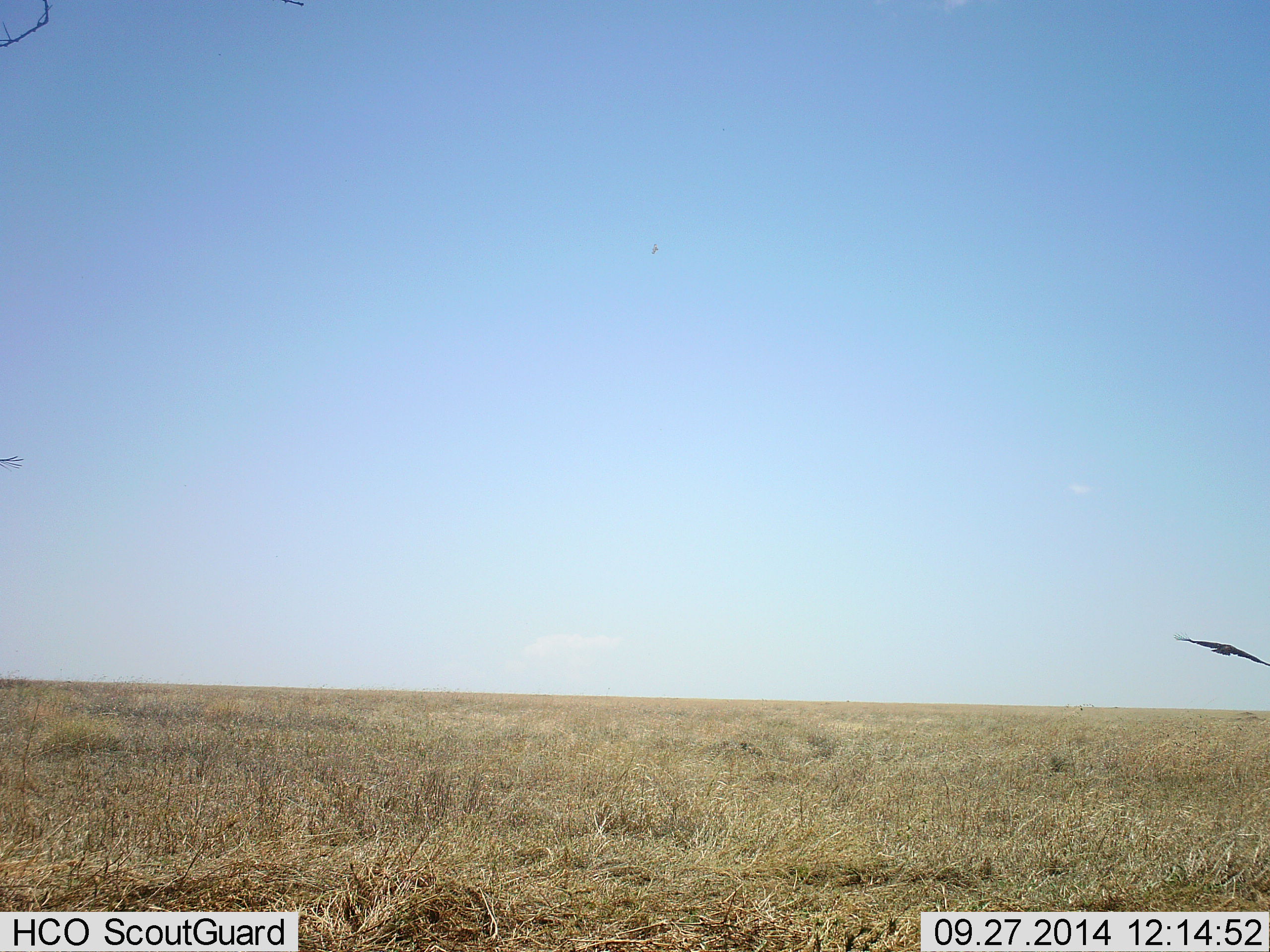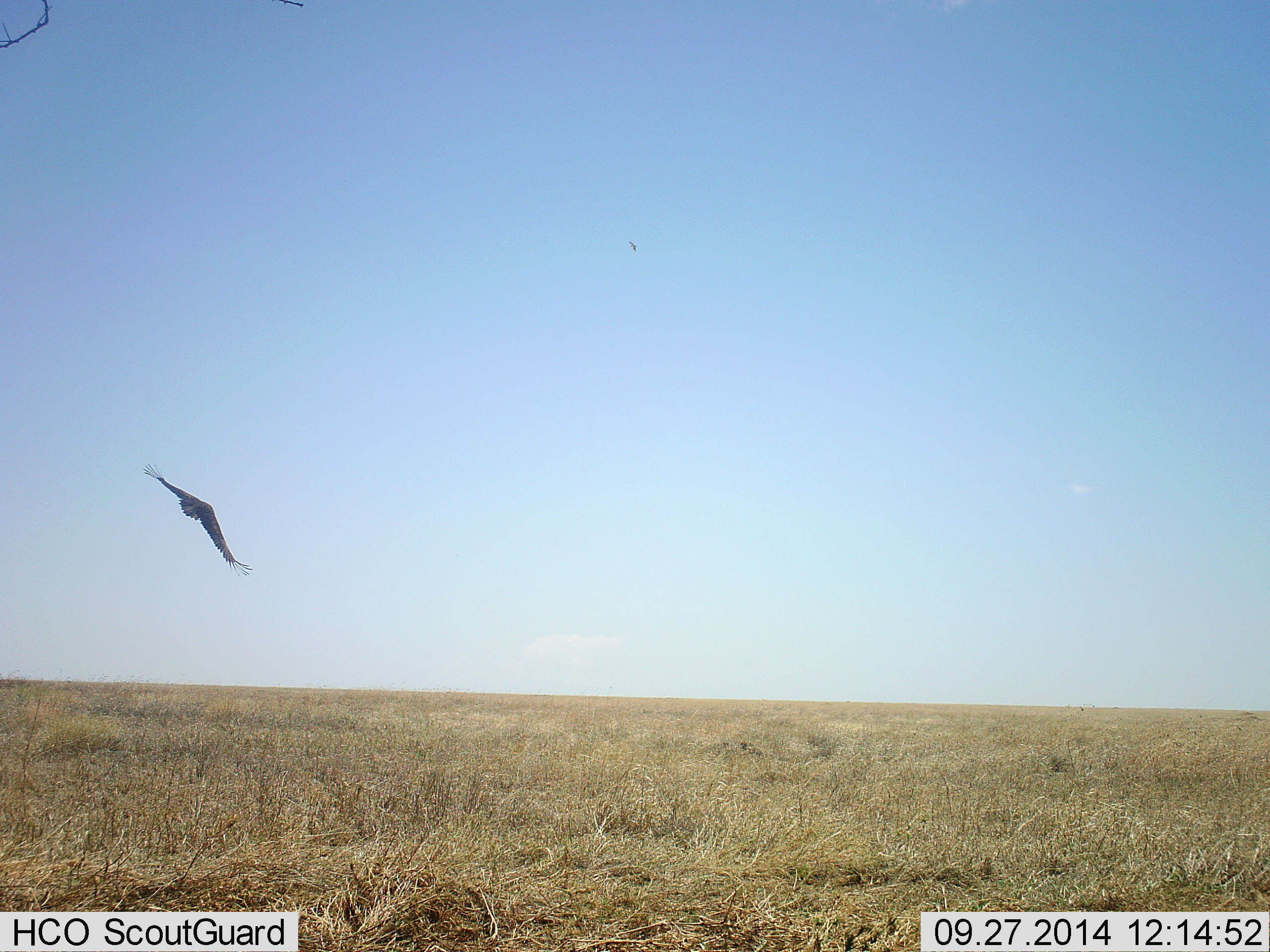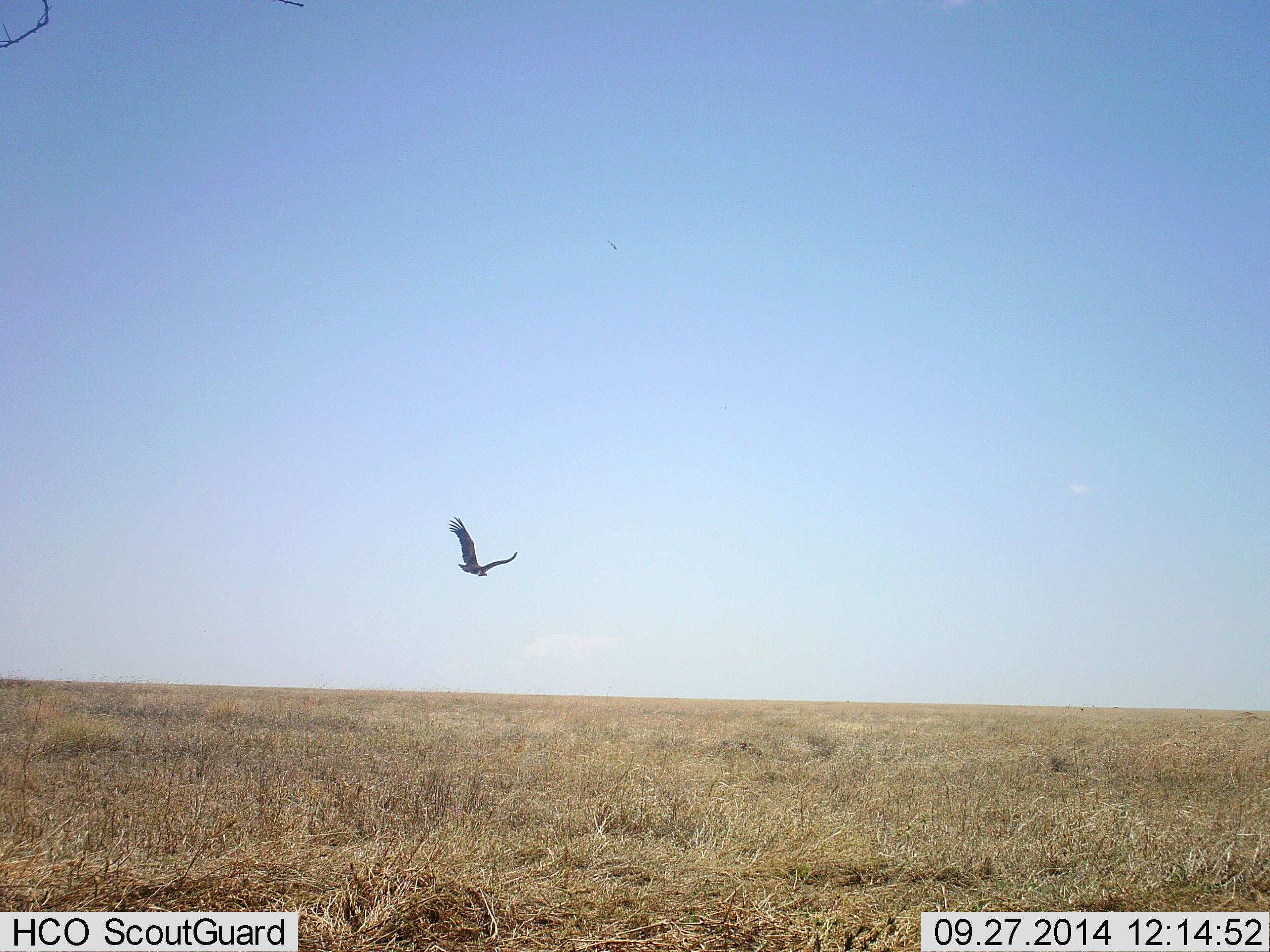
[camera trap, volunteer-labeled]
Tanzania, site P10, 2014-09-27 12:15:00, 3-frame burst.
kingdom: Animalia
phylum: Chordata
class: Aves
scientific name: Aves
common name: bird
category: otherbird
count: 1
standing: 0%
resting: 0%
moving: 100%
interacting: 0%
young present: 0%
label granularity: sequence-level